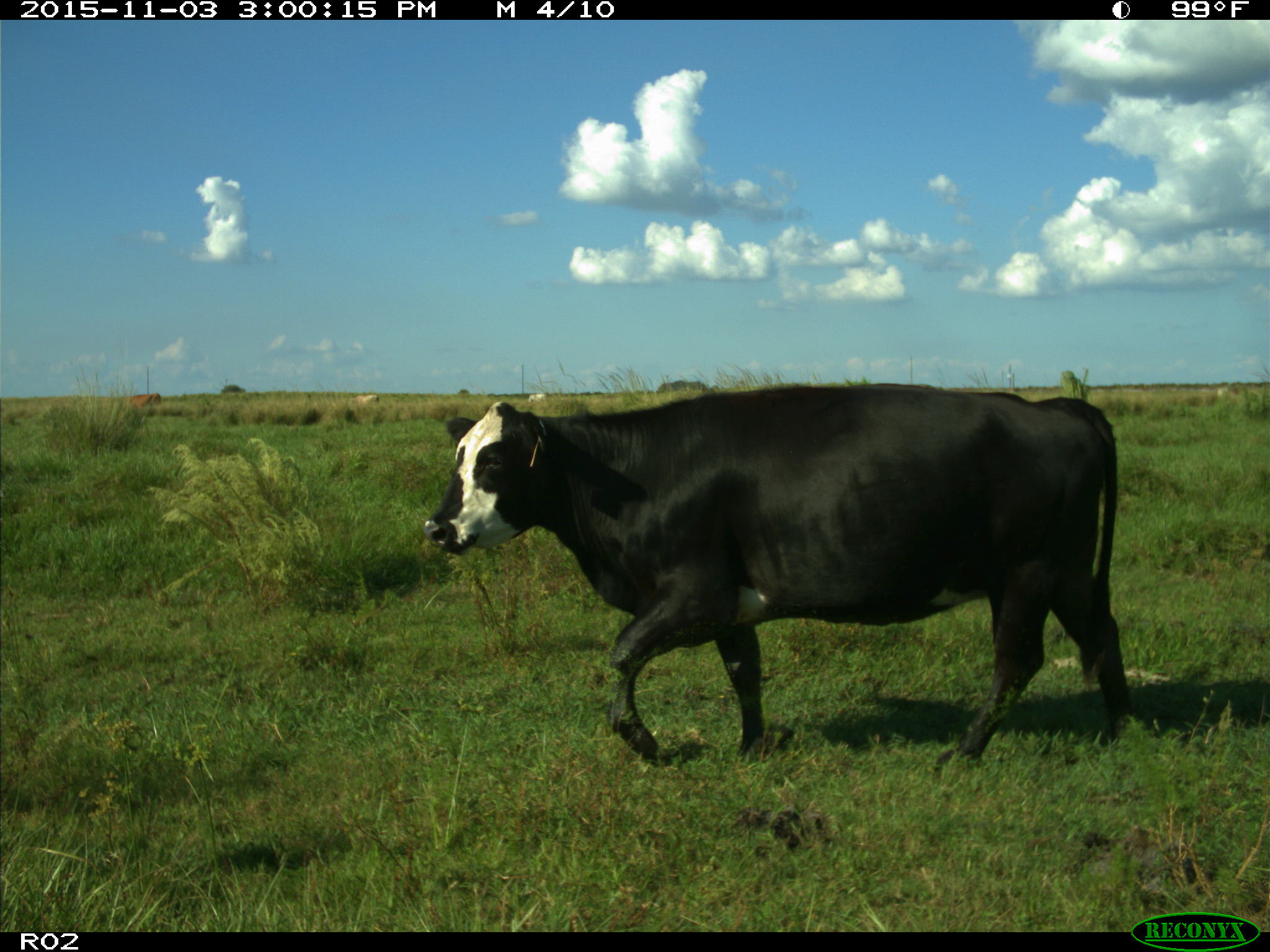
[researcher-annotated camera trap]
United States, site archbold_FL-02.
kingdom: Animalia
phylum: Chordata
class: Mammalia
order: Artiodactyla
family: Bovidae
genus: Bos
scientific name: Bos taurus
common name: domestic cow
Bos taurus (domestic cow).